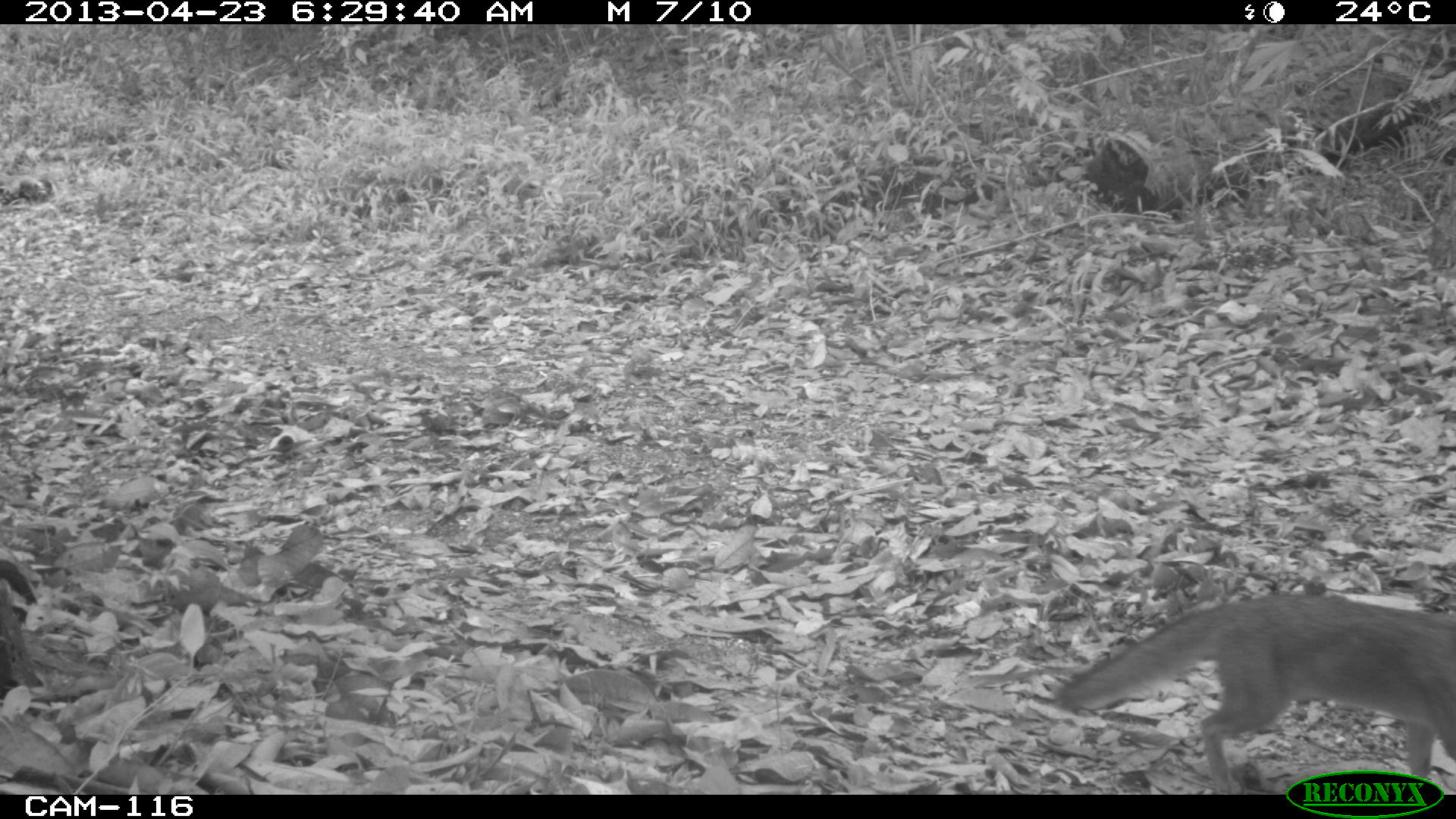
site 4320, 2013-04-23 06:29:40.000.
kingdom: Animalia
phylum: Chordata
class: Mammalia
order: Carnivora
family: Canidae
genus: Urocyon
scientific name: Urocyon cinereoargenteus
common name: gray fox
Urocyon cinereoargenteus (gray fox), count 1.